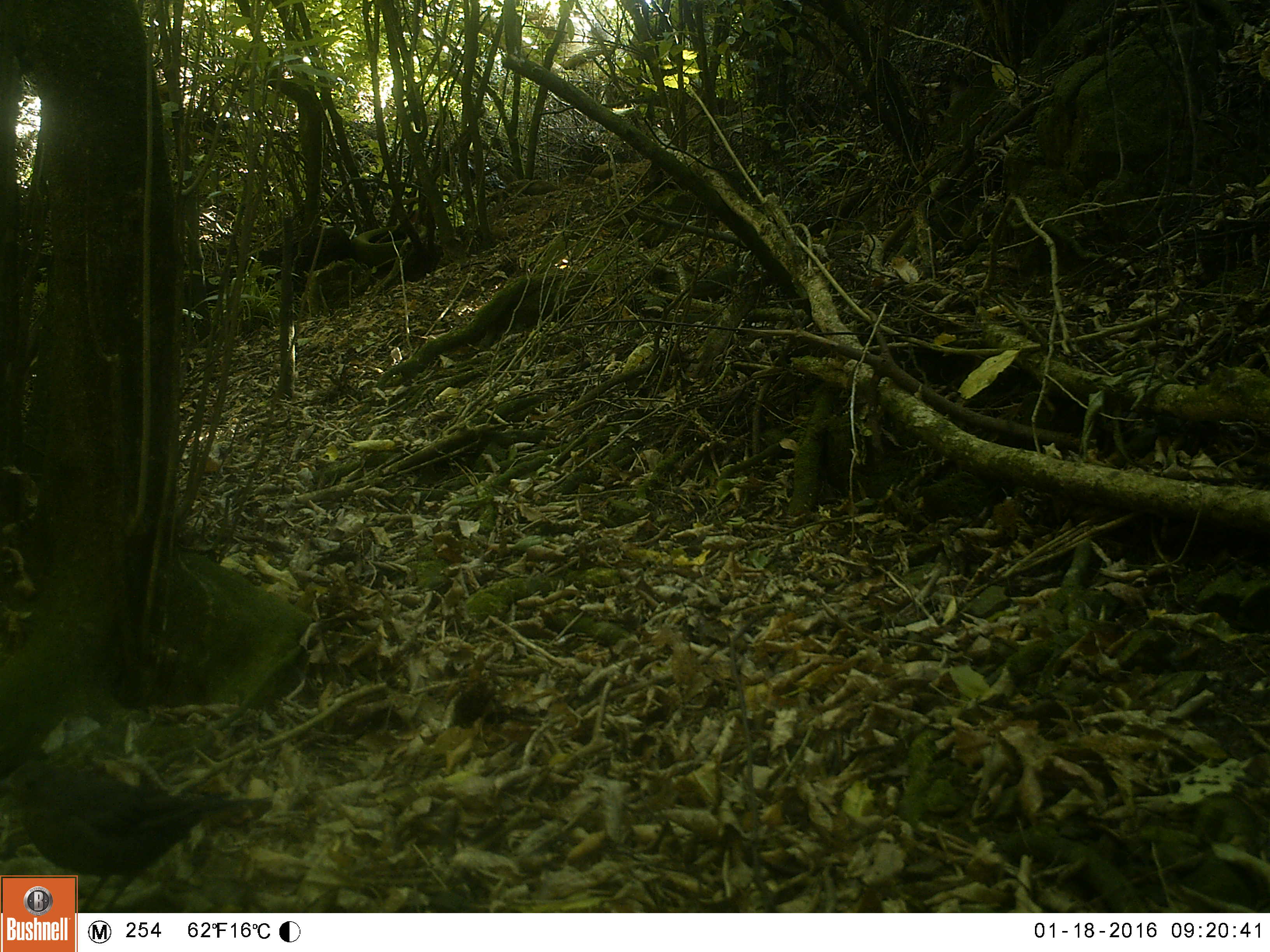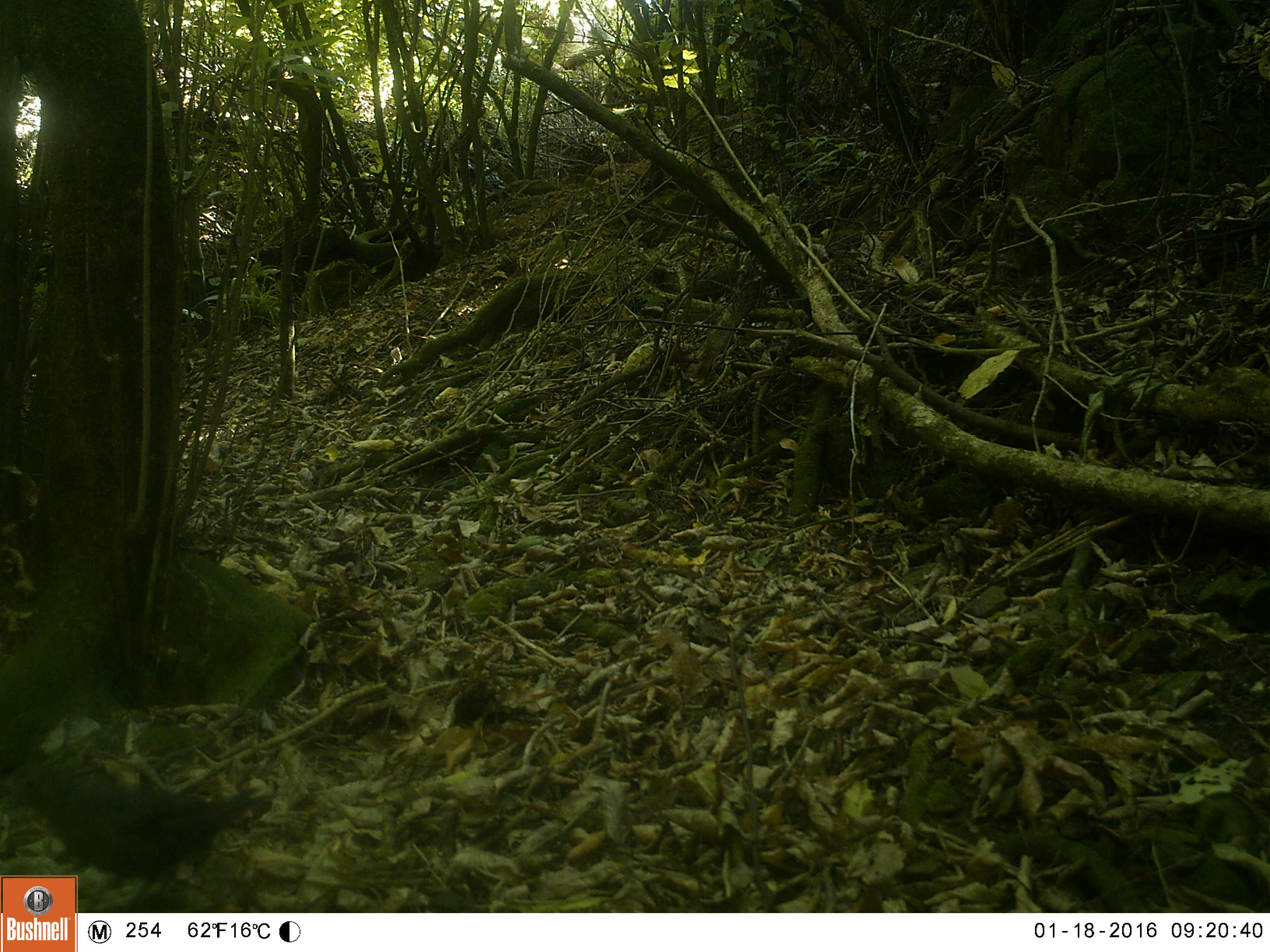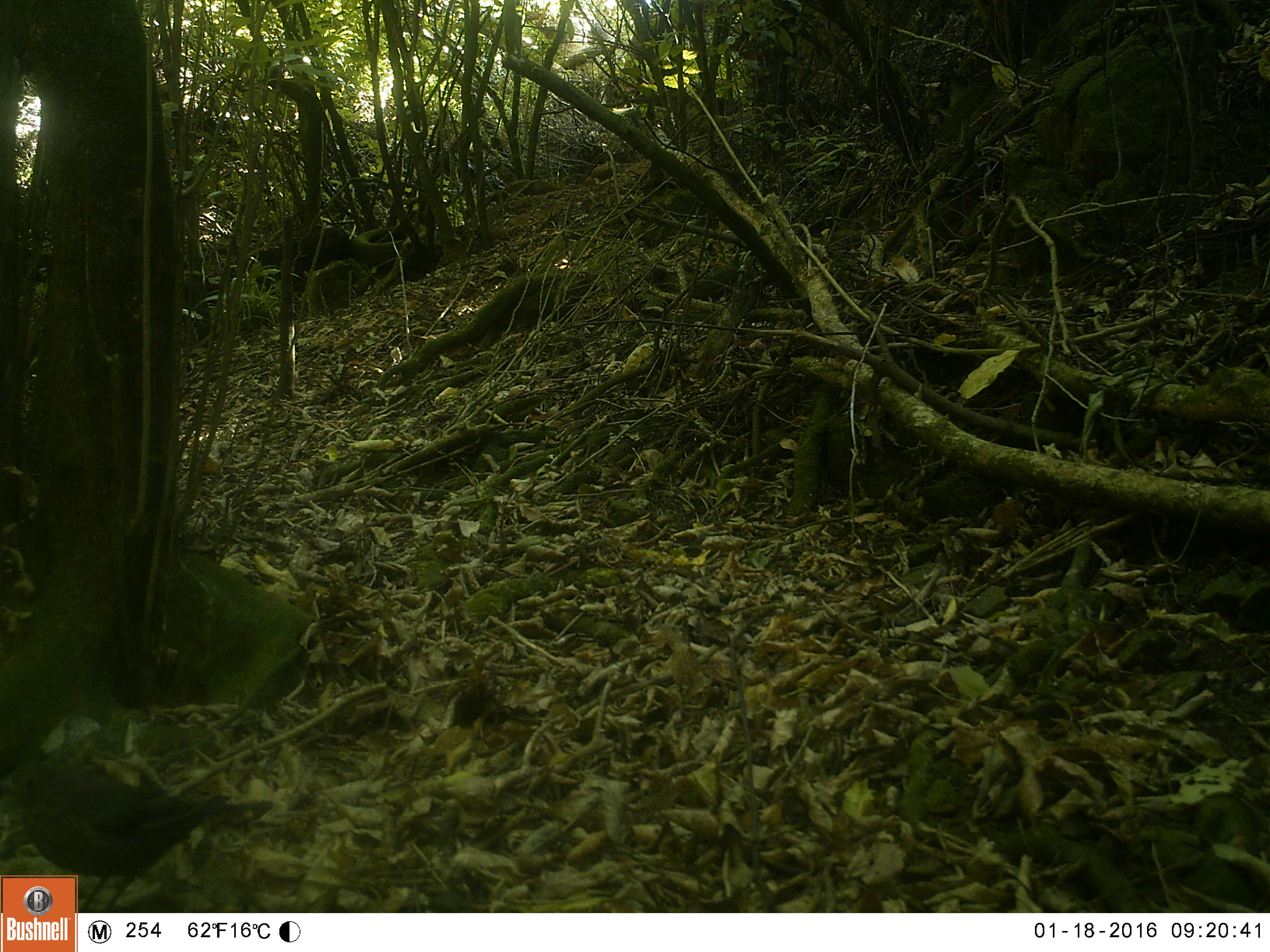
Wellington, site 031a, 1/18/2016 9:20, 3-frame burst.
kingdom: Animalia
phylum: Chordata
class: Aves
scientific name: Aves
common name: bird